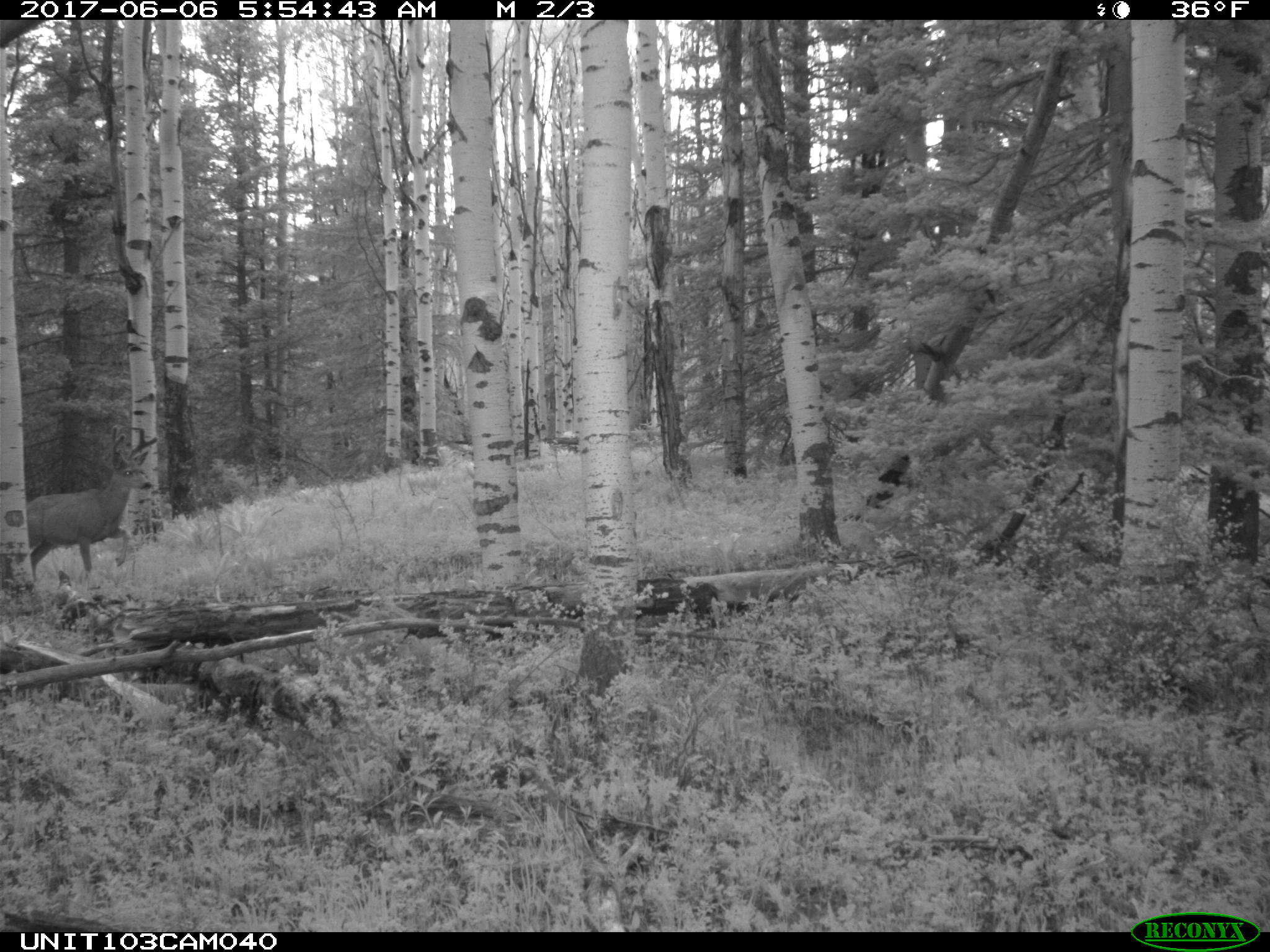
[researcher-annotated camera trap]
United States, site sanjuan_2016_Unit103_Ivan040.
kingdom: Animalia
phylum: Chordata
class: Mammalia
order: Artiodactyla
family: Cervidae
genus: Odocoileus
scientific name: Odocoileus hemionus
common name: mule deer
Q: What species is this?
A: Odocoileus hemionus (mule deer).